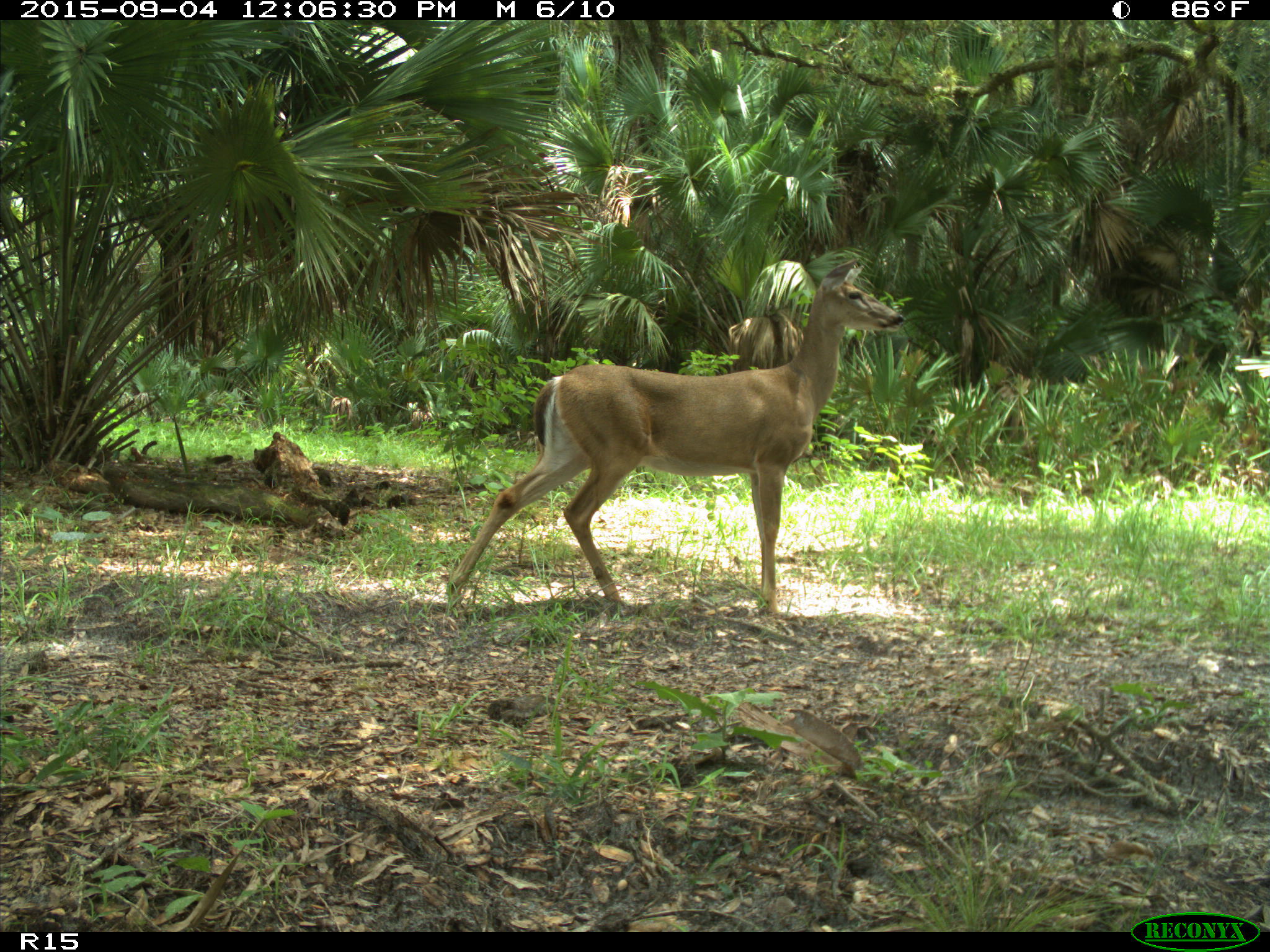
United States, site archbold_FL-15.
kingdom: Animalia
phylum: Chordata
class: Mammalia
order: Artiodactyla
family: Cervidae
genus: Odocoileus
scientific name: Odocoileus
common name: deer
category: unidentified deer